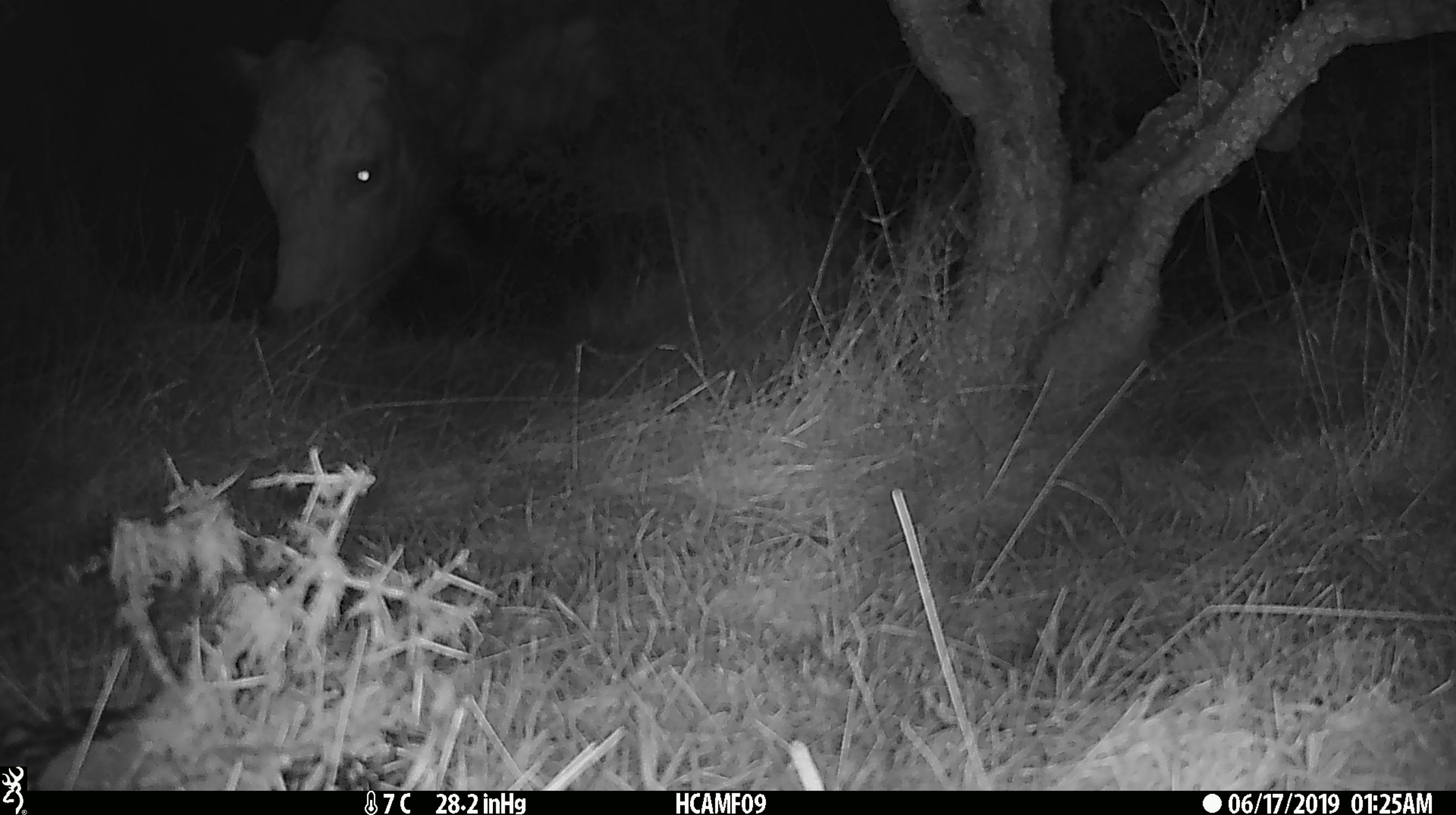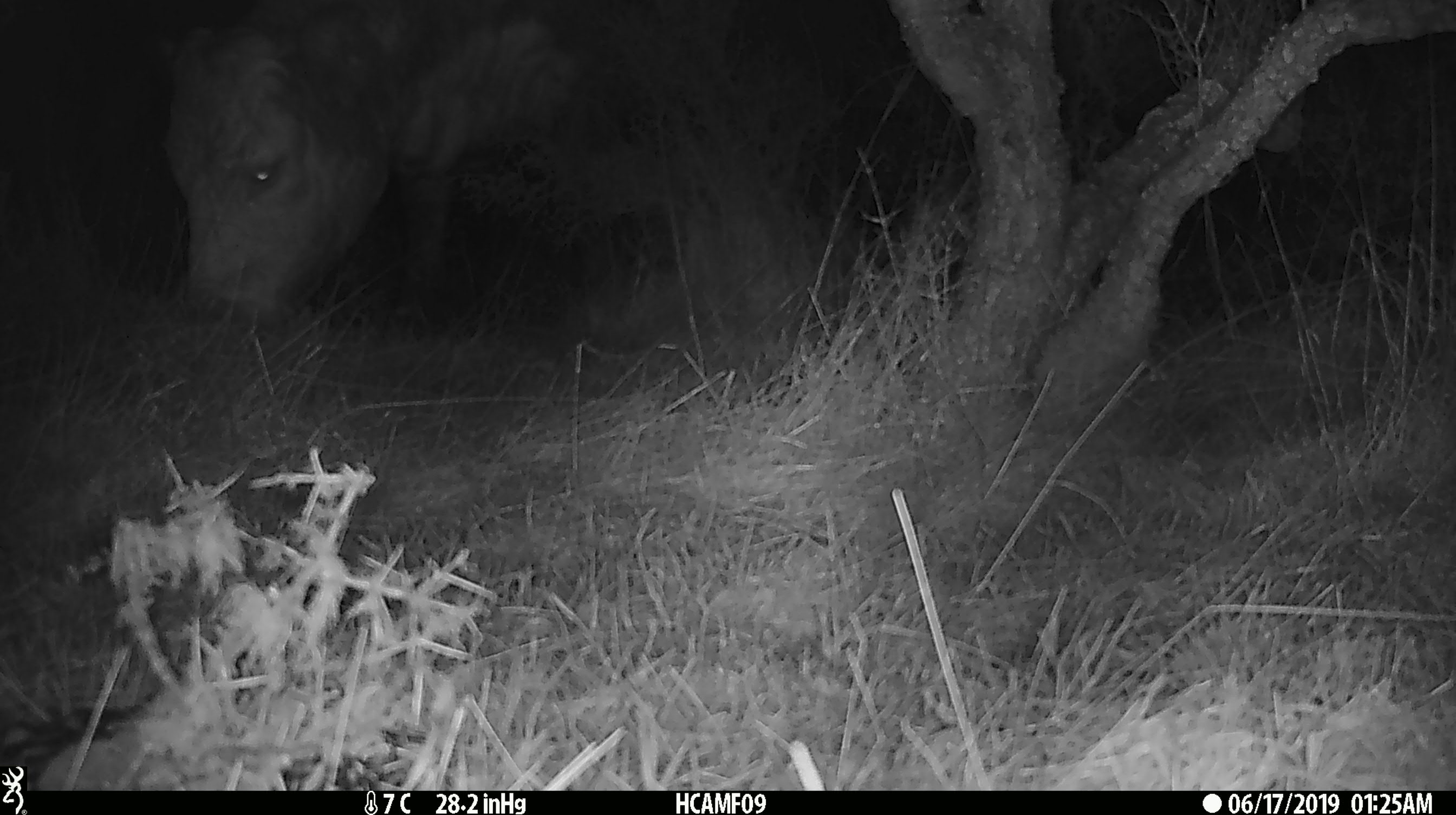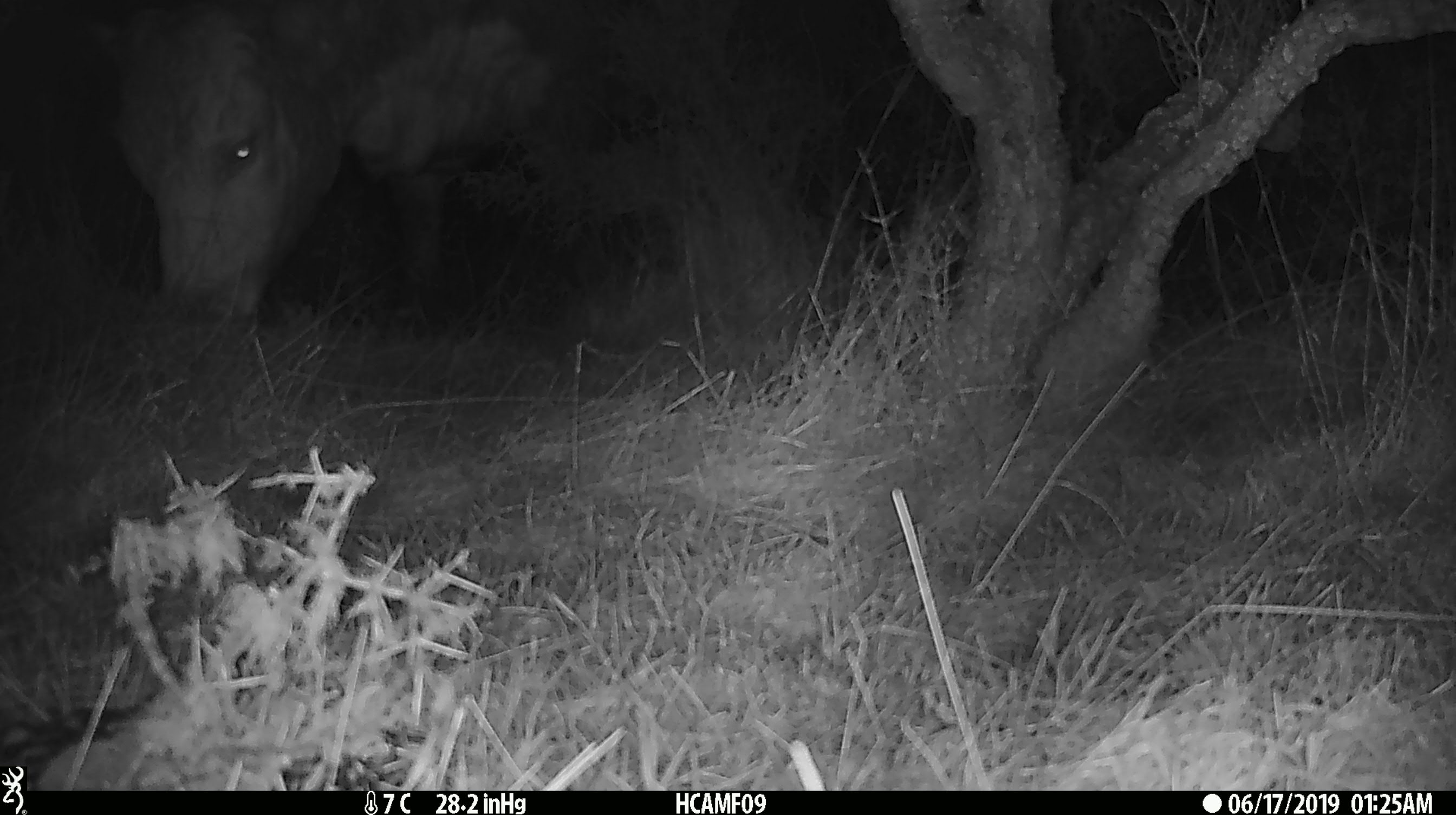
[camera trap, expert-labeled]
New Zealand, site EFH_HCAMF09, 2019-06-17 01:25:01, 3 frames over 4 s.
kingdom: Animalia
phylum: Chordata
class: Mammalia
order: Artiodactyla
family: Bovidae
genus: Bos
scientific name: Bos taurus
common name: domestic cow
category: cow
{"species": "cow (domestic cow) (Bos taurus)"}